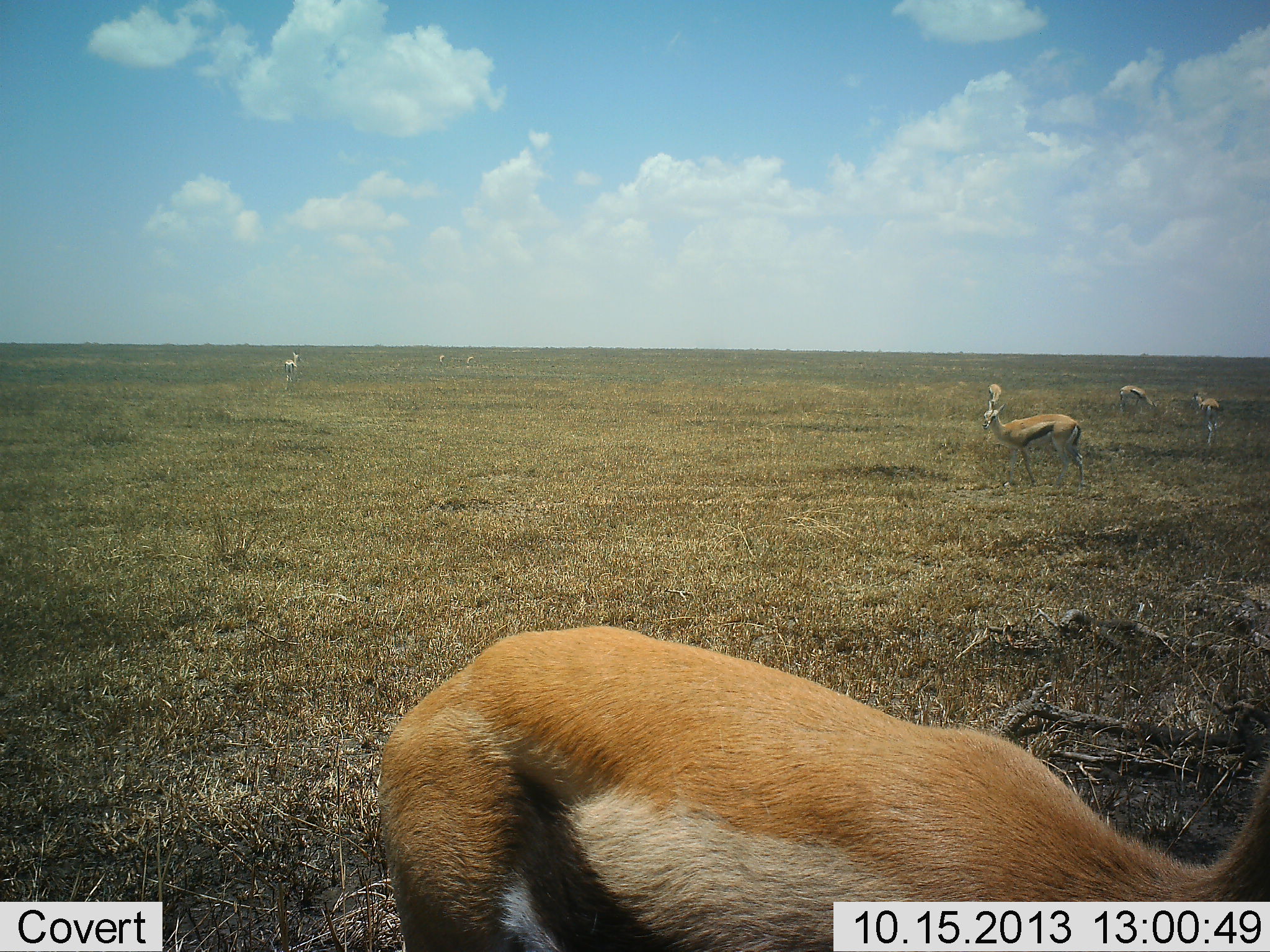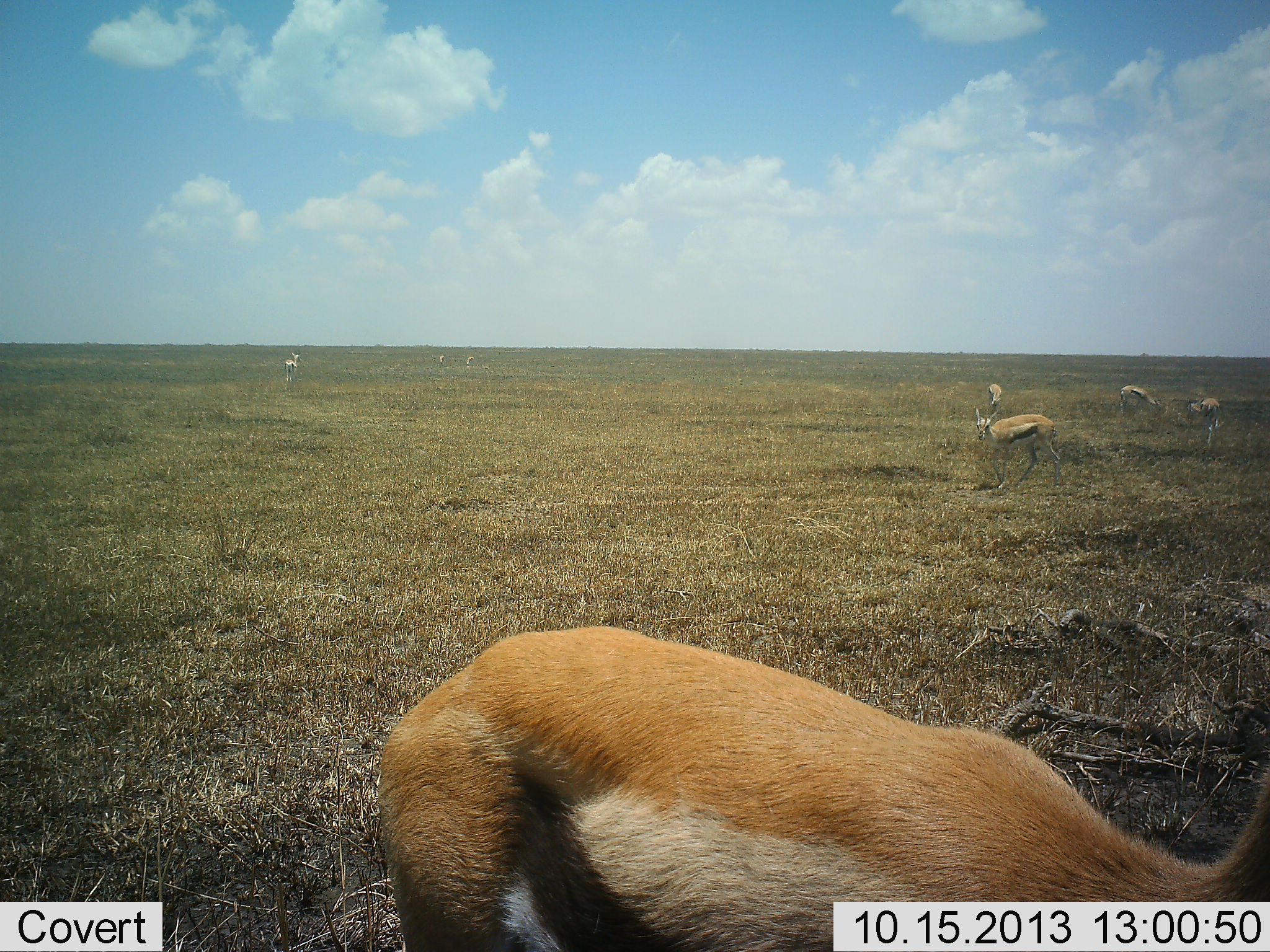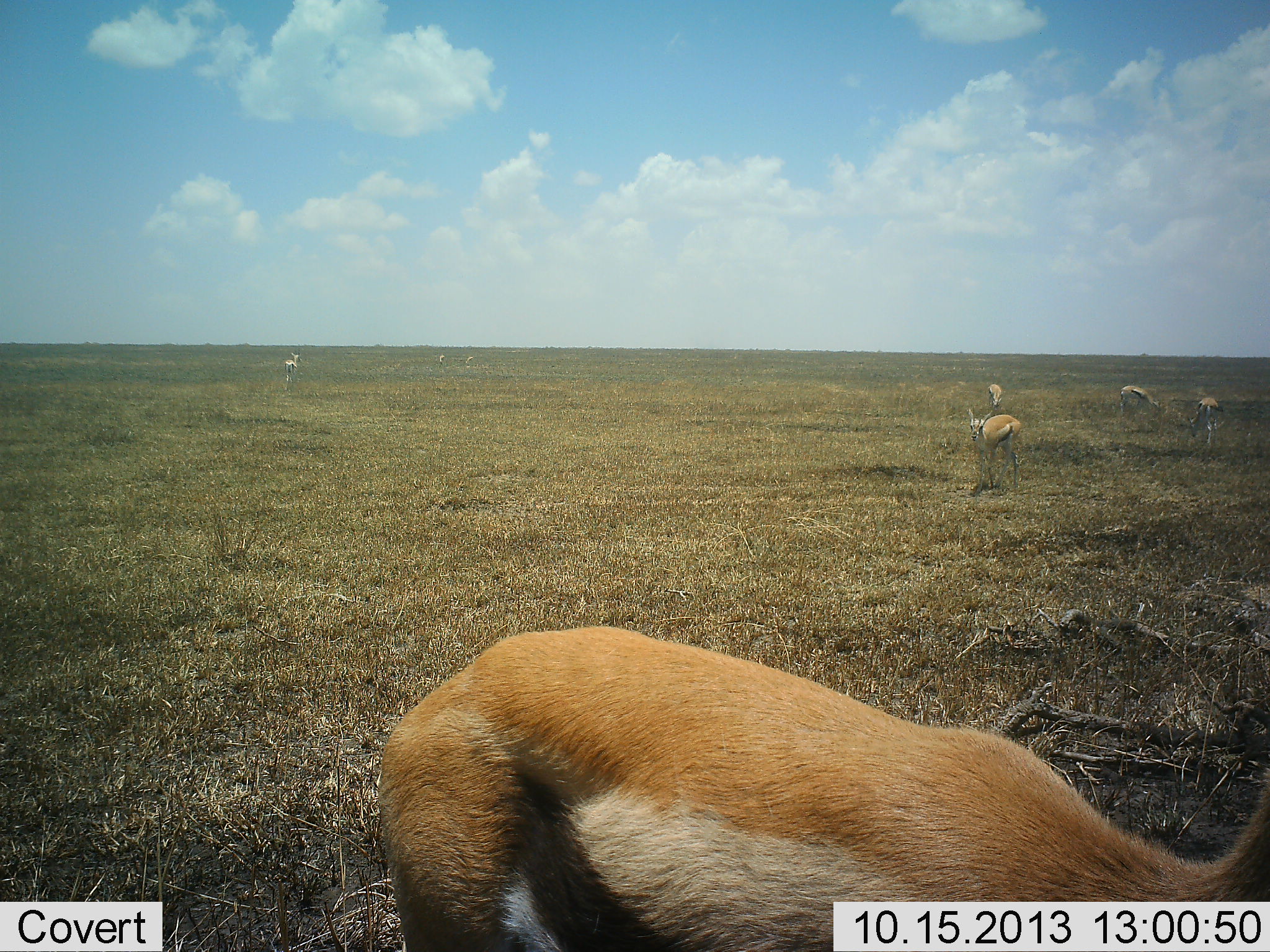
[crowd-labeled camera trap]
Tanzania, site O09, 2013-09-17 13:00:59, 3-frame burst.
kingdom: Animalia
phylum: Chordata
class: Mammalia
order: Artiodactyla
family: Bovidae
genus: Eudorcas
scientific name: Eudorcas thomsonii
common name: thomson's gazelle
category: gazellethomsons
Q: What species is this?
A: Gazellethomsons (thomson's gazelle) (Eudorcas thomsonii).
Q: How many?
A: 7.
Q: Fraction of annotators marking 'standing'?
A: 57%.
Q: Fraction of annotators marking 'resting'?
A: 0%.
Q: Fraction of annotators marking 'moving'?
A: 46%.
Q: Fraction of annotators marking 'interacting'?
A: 0%.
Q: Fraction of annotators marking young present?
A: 0%.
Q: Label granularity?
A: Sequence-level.